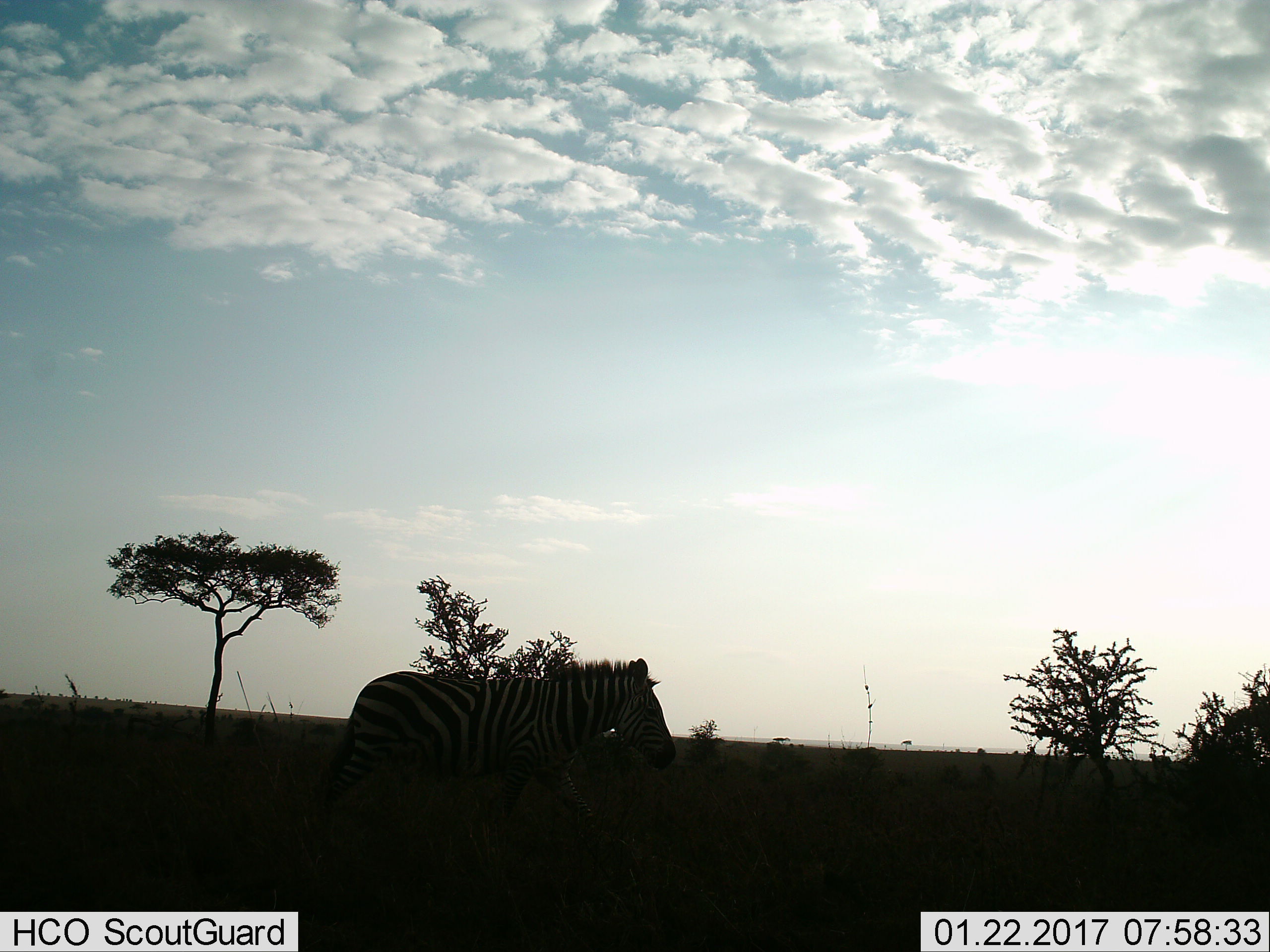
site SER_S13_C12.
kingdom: Animalia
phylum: Chordata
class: Mammalia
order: Perissodactyla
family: Equidae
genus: Equus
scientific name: Equus quagga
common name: plains zebra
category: zebraplains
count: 1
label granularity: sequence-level